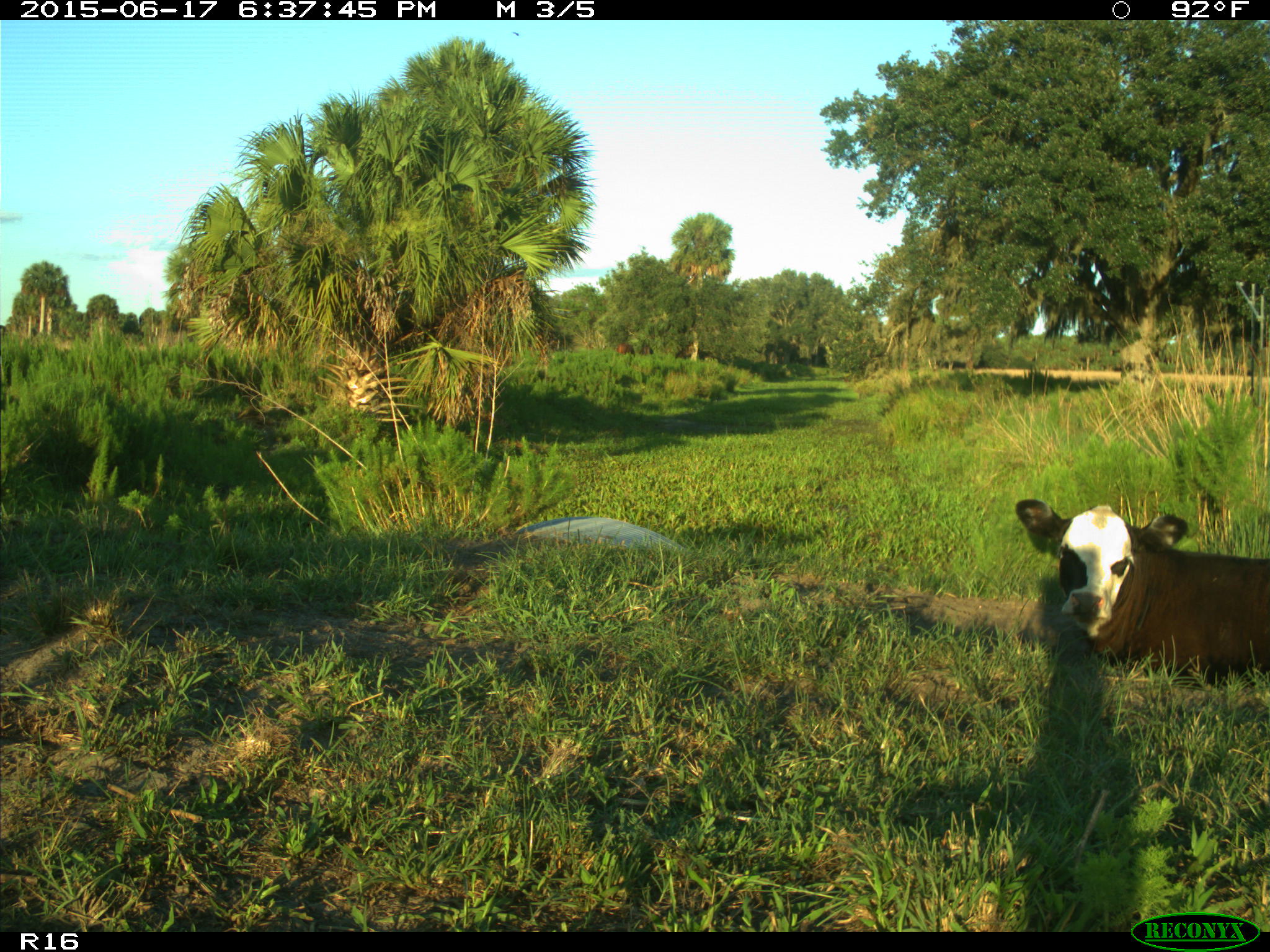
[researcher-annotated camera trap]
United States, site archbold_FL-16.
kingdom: Animalia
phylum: Chordata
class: Mammalia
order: Artiodactyla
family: Bovidae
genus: Bos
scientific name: Bos taurus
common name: domestic cow